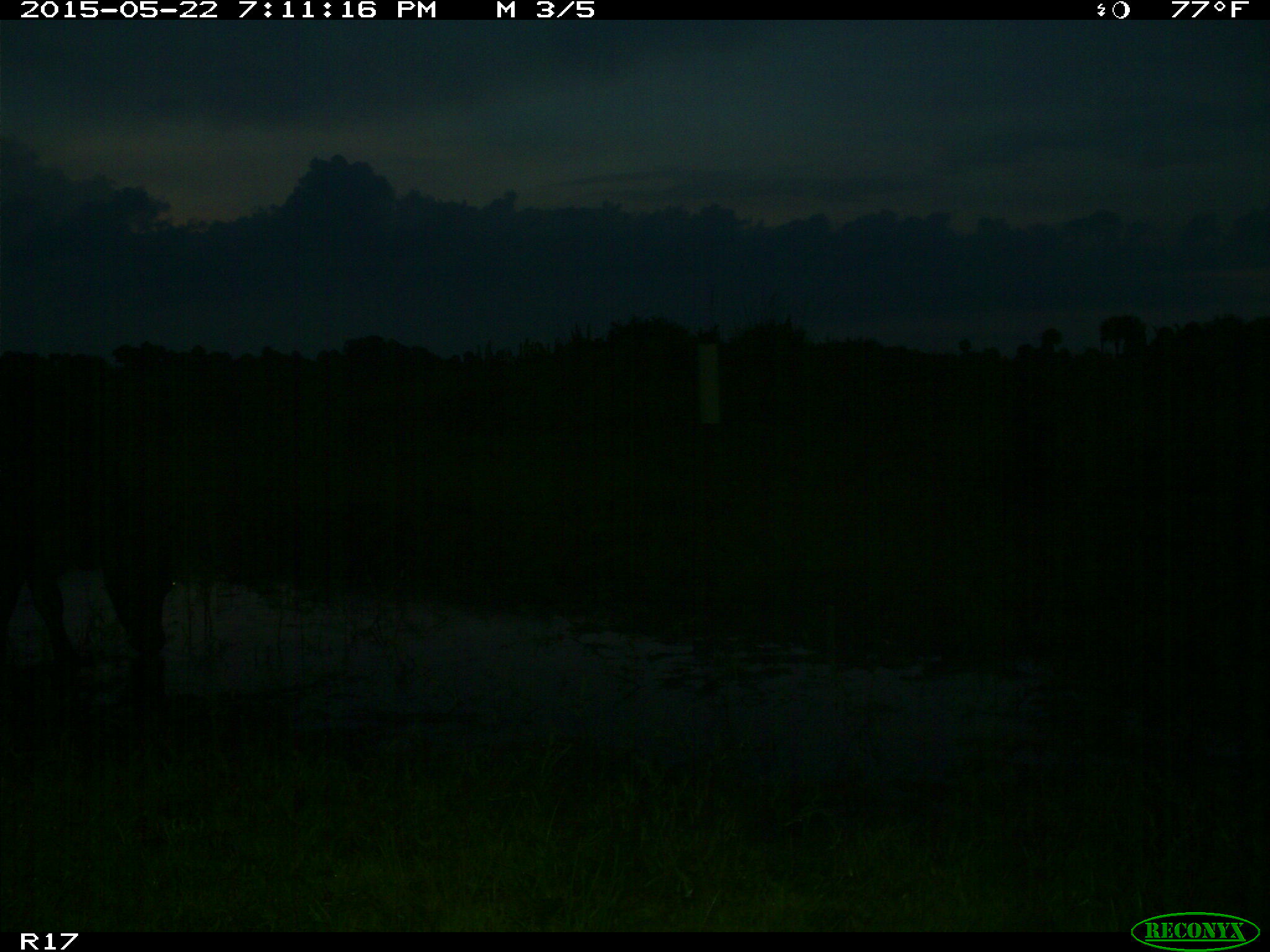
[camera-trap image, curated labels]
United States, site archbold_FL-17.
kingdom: Animalia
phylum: Chordata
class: Mammalia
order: Artiodactyla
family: Bovidae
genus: Bos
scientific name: Bos taurus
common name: domestic cow